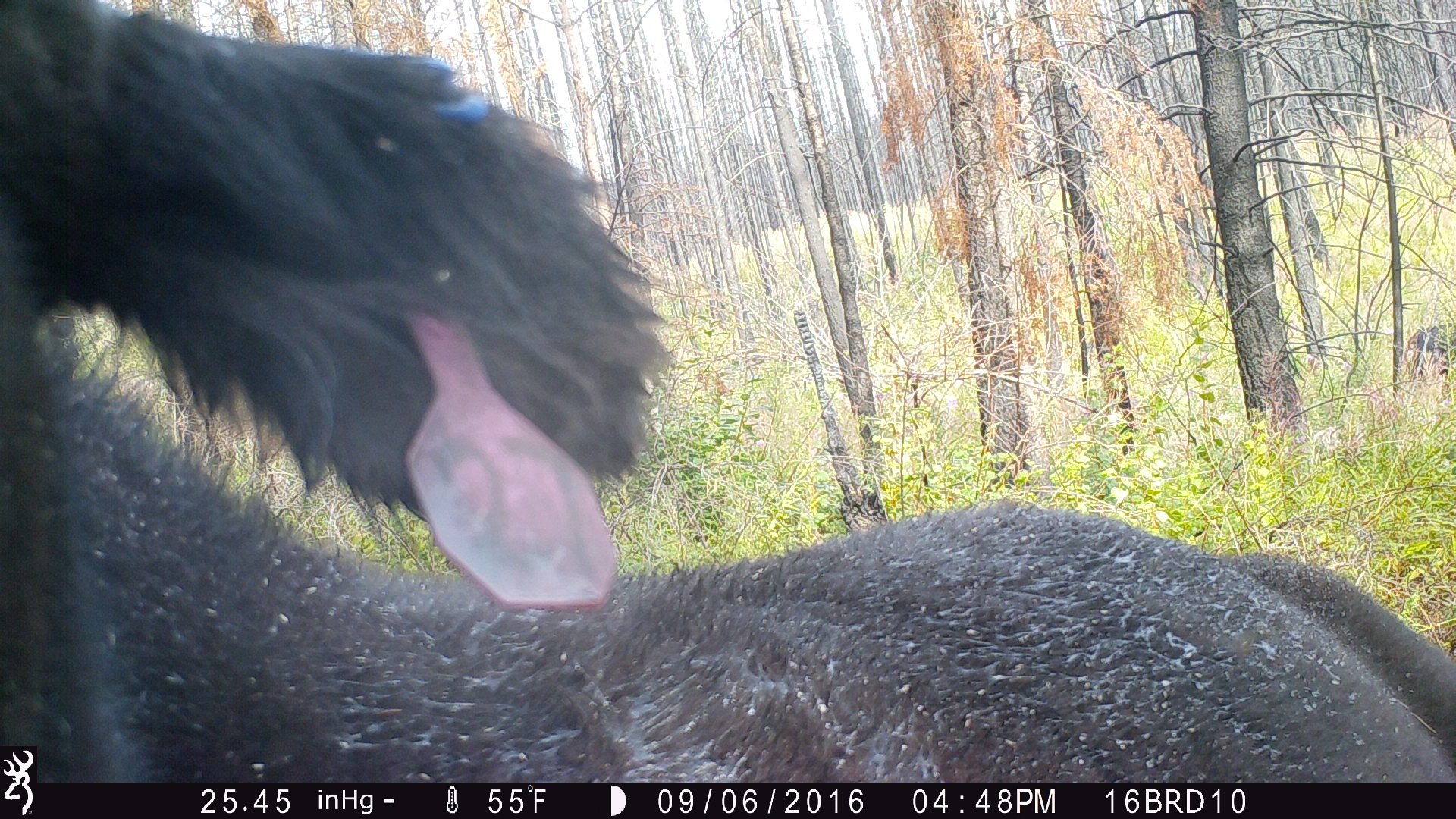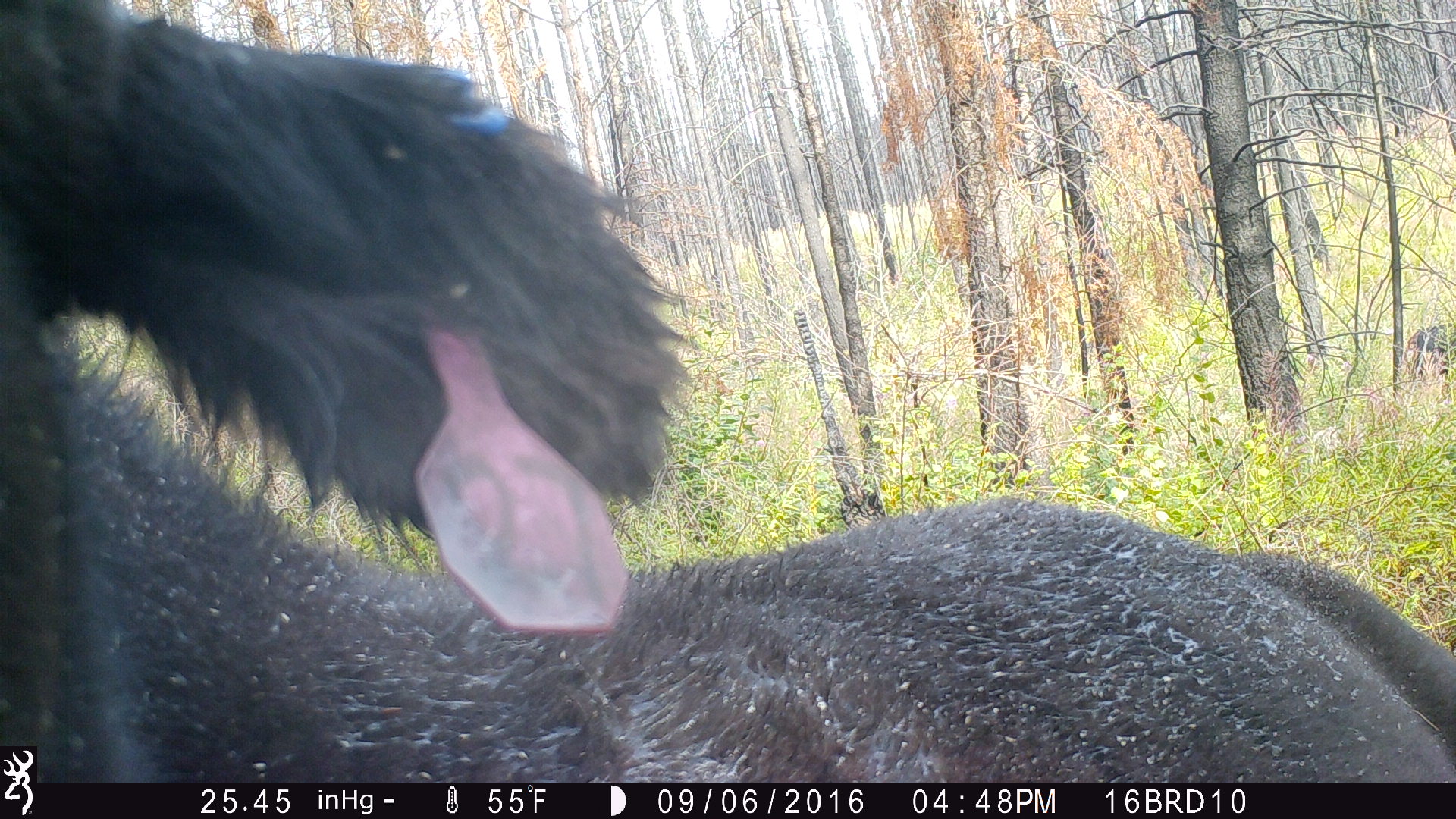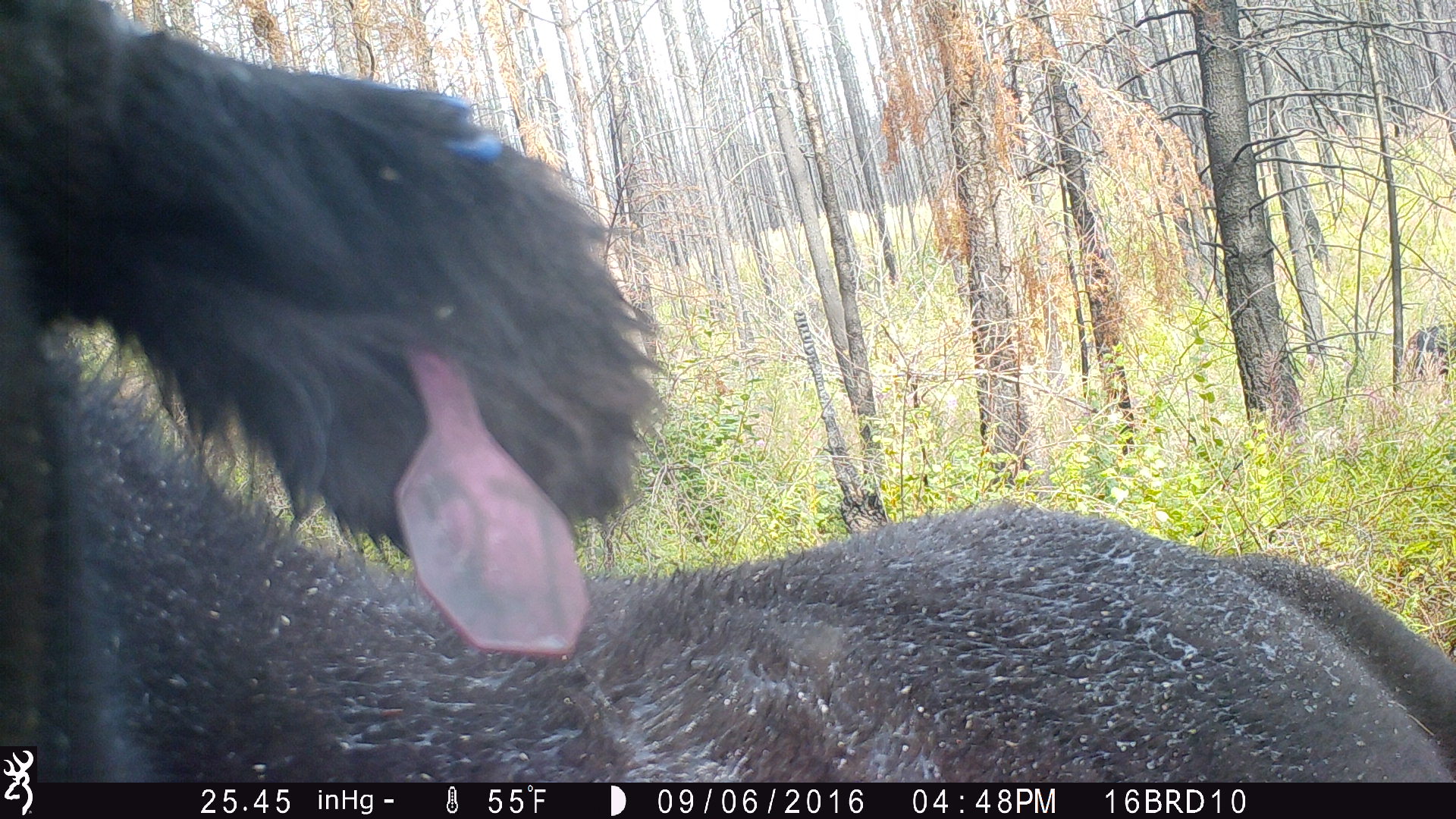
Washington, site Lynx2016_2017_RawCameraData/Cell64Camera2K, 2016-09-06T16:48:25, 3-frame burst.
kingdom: Animalia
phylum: Chordata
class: Mammalia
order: Artiodactyla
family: Bovidae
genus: Bos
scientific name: Bos taurus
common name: domestic cattle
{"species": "domestic cattle (Bos taurus)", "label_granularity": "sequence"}